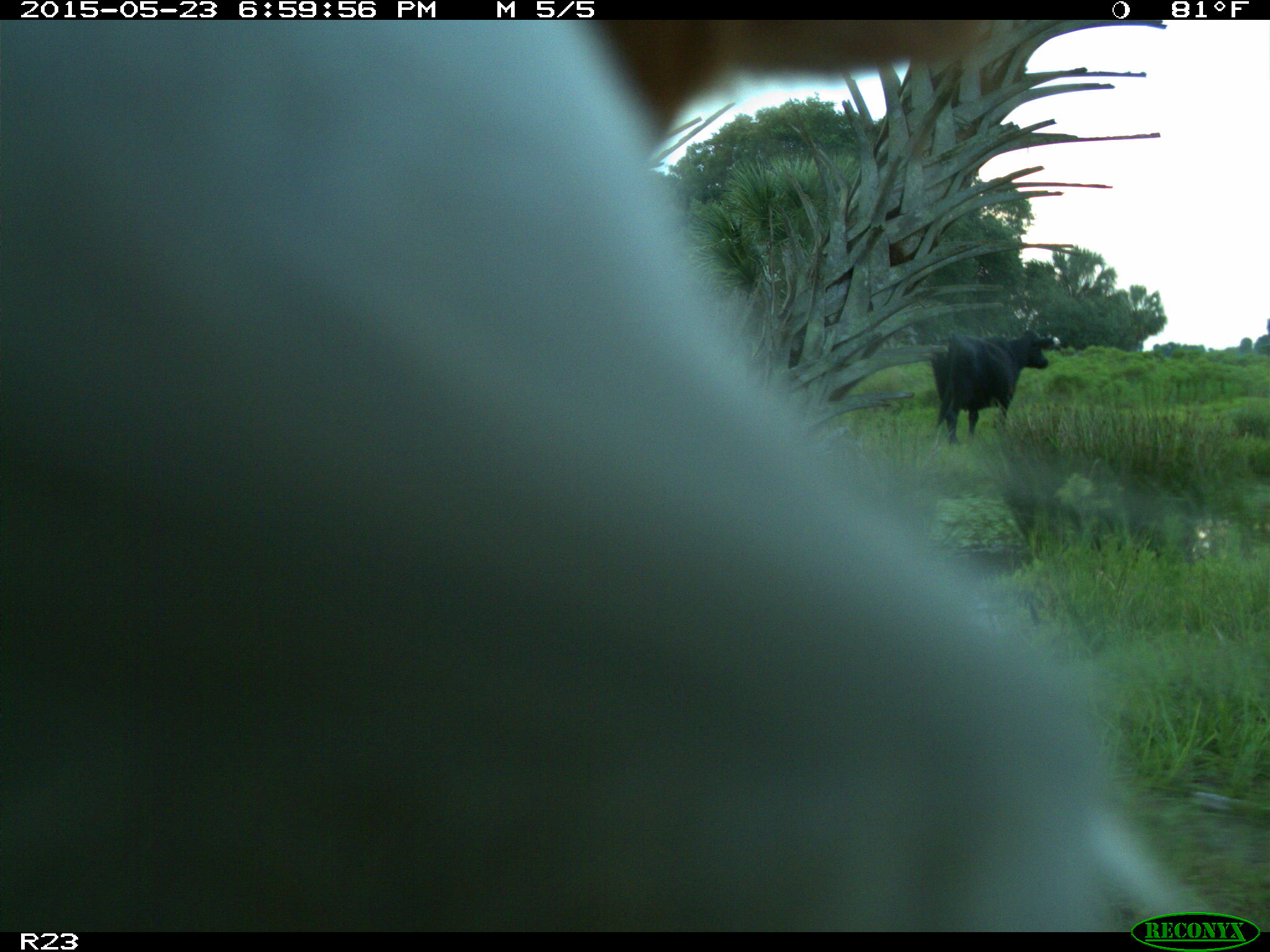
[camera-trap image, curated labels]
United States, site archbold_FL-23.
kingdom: Animalia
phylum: Chordata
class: Mammalia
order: Artiodactyla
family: Bovidae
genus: Bos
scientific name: Bos taurus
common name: domestic cow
Bos taurus (domestic cow).